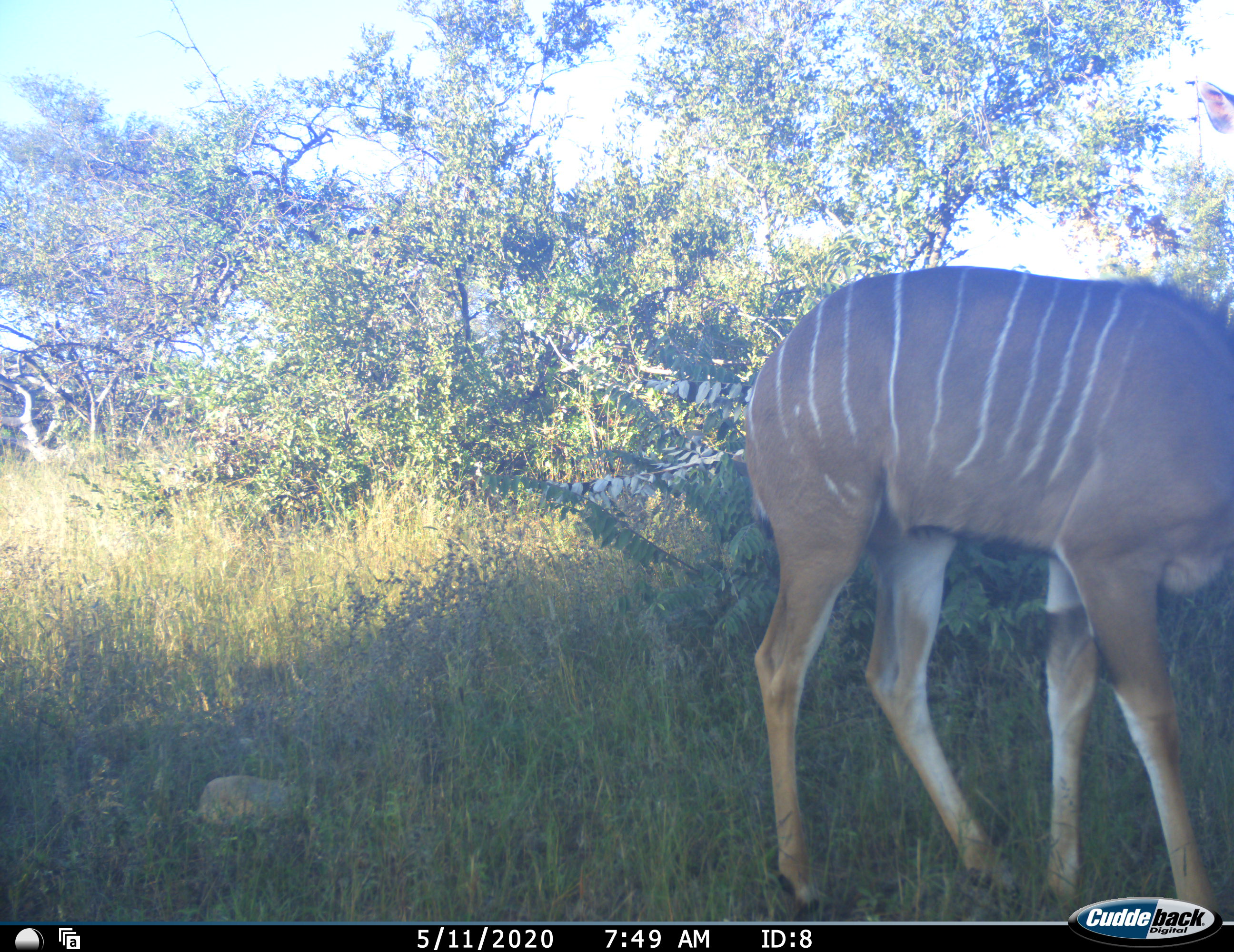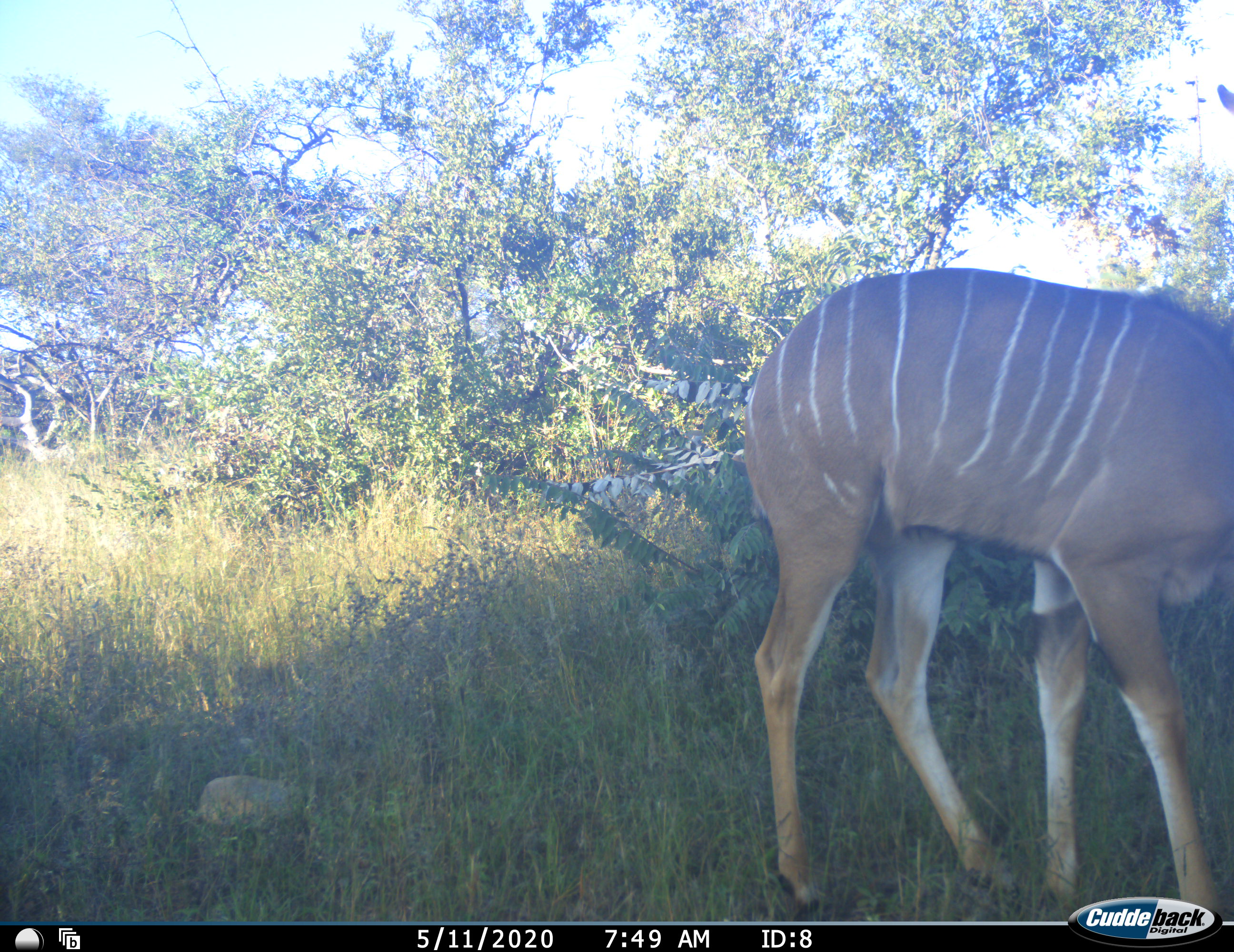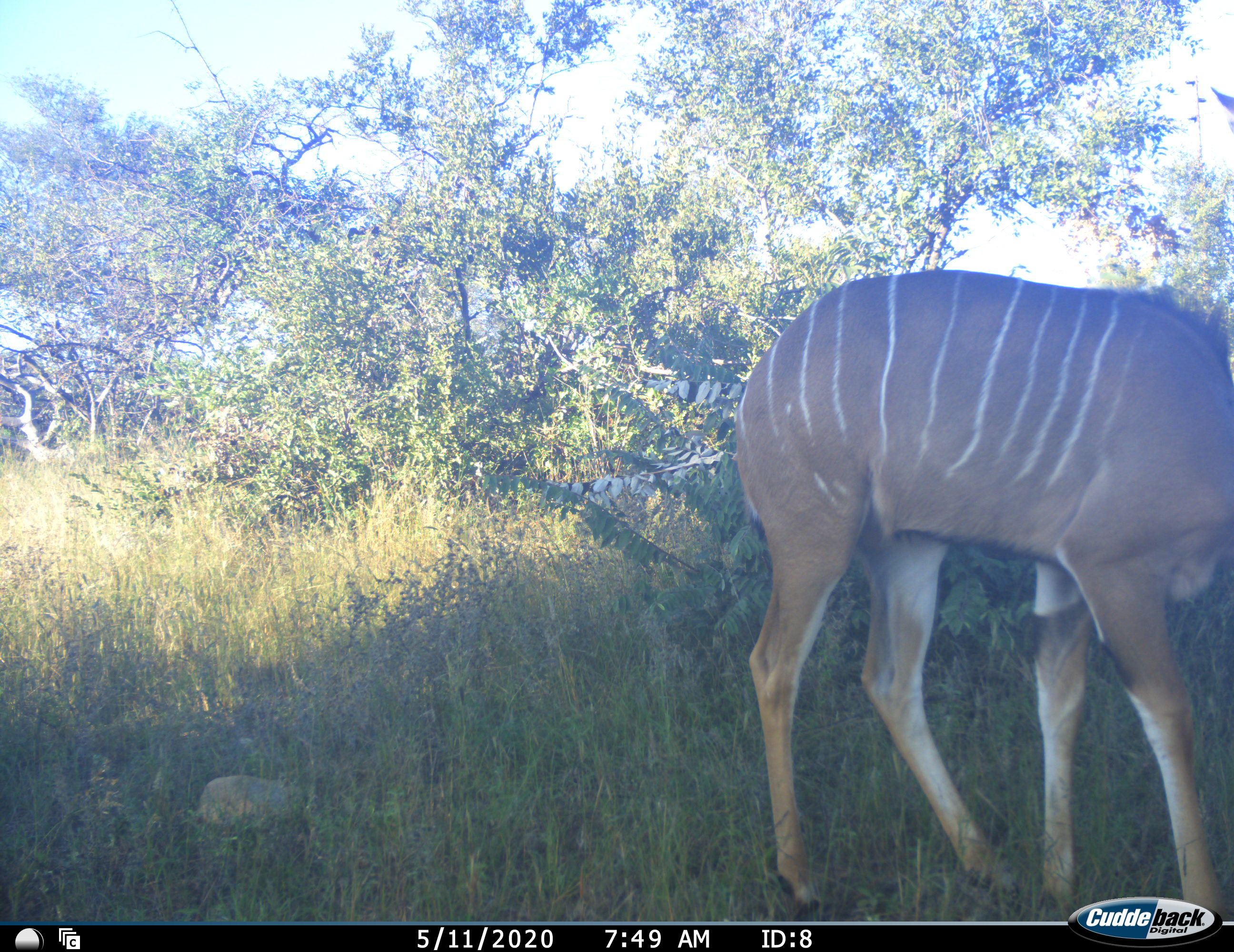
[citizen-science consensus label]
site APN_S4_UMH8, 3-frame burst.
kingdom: Animalia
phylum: Chordata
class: Mammalia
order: Artiodactyla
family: Bovidae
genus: Tragelaphus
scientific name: Tragelaphus angasii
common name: nyala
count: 1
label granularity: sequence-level